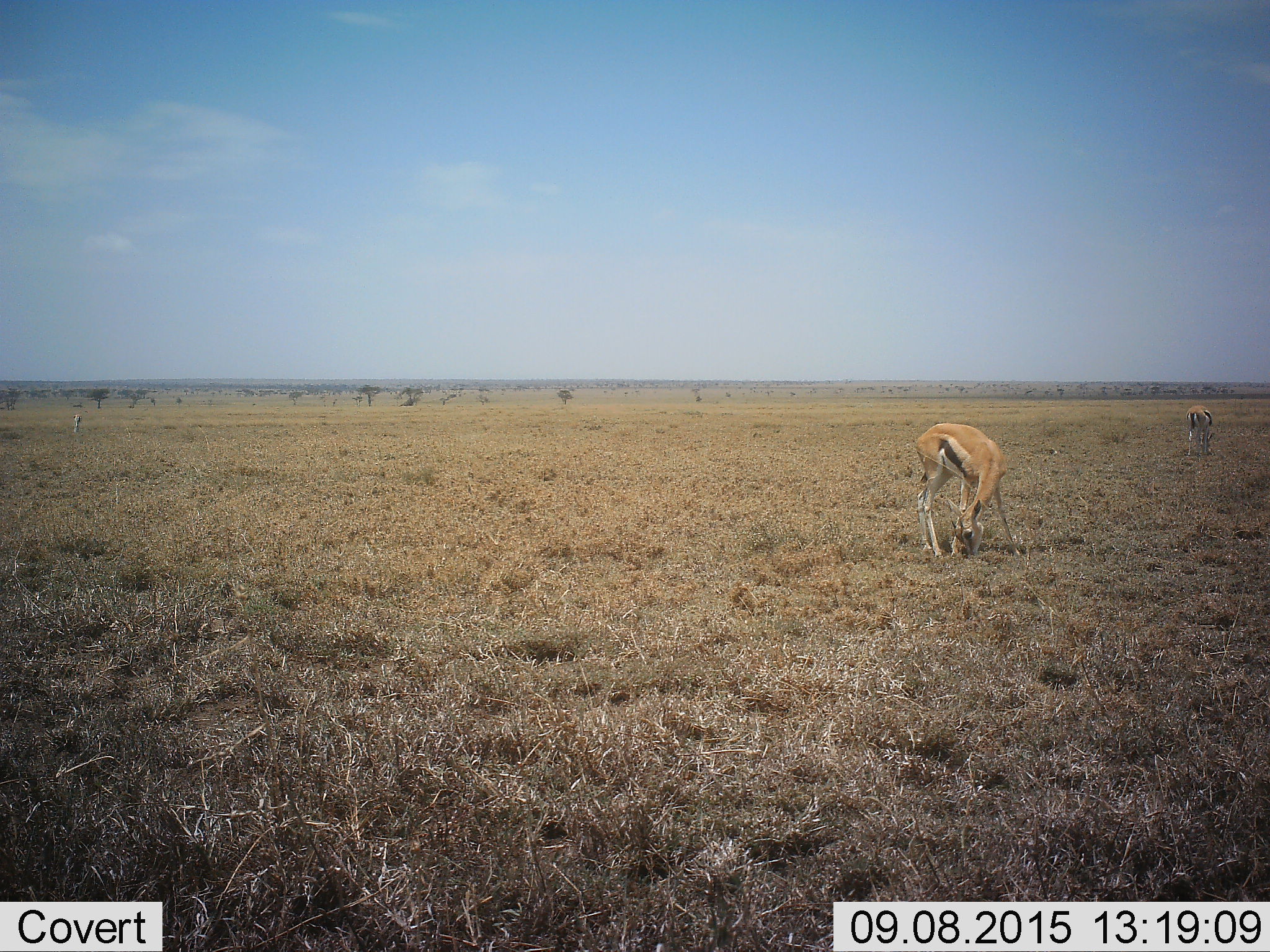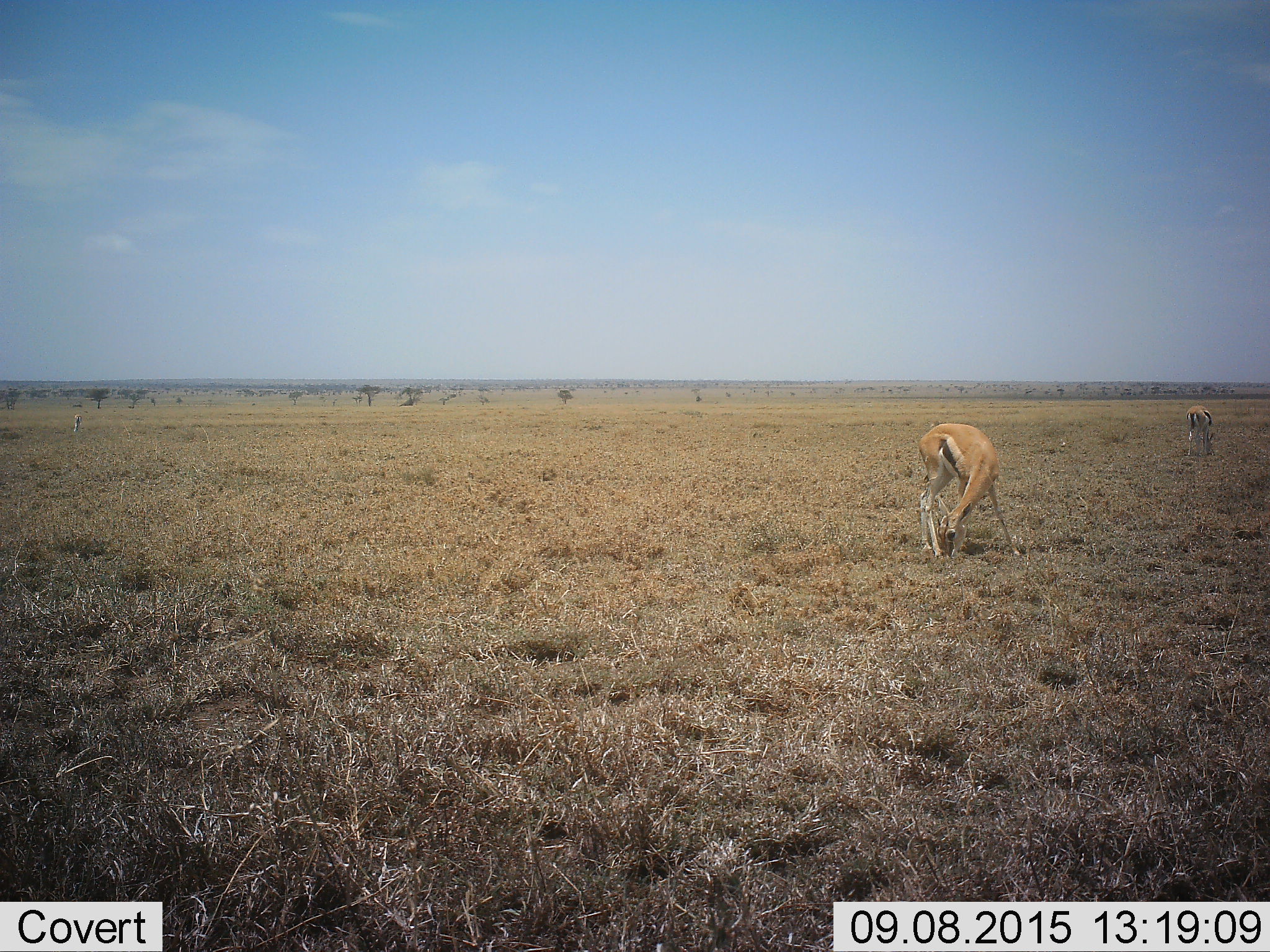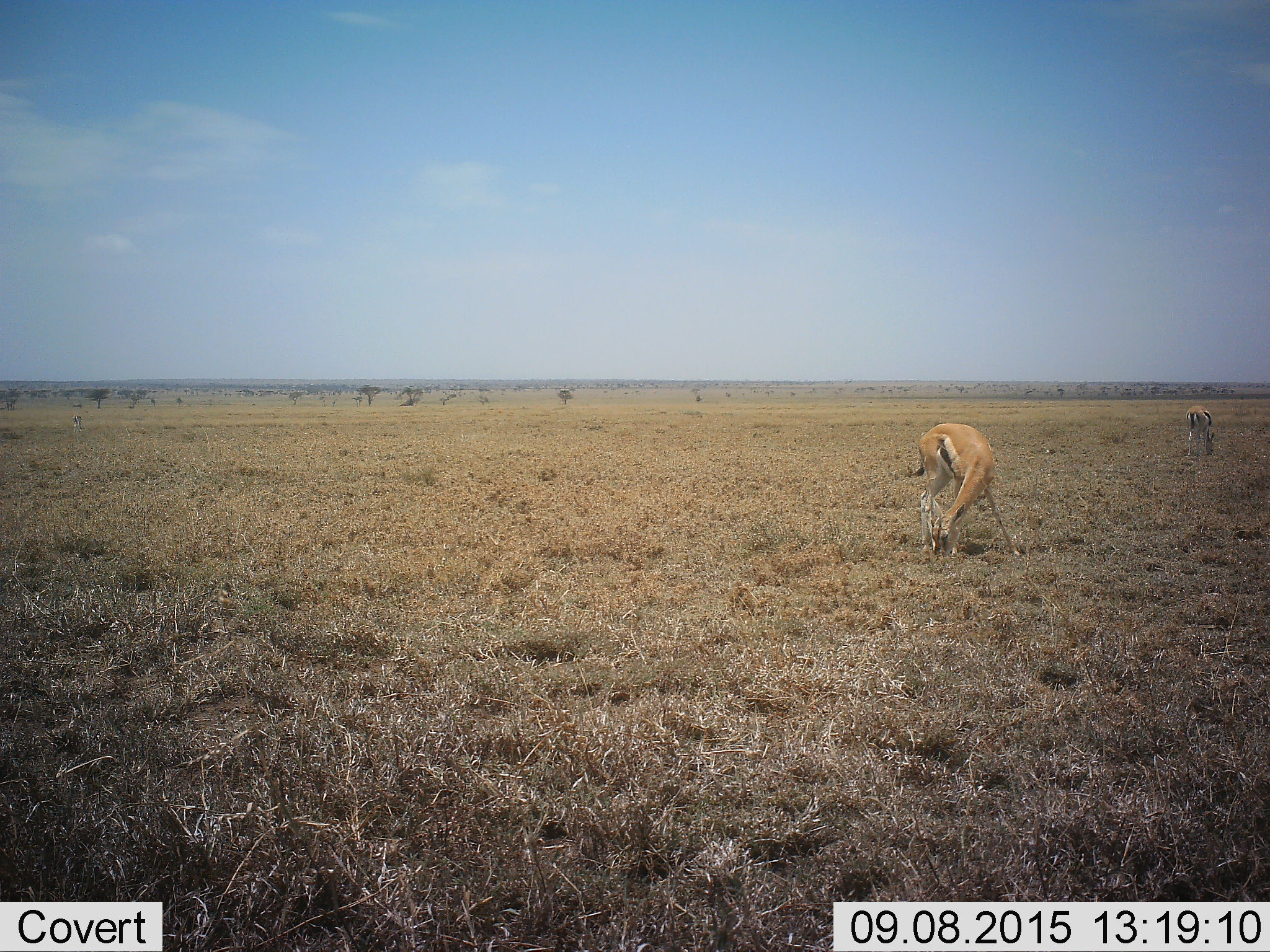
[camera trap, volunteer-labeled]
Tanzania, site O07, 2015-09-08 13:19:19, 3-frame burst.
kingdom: Animalia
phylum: Chordata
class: Mammalia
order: Artiodactyla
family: Bovidae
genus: Eudorcas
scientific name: Eudorcas thomsonii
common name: thomson's gazelle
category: gazellethomsons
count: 2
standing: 25%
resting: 0%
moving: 25%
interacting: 0%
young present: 12%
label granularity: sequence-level